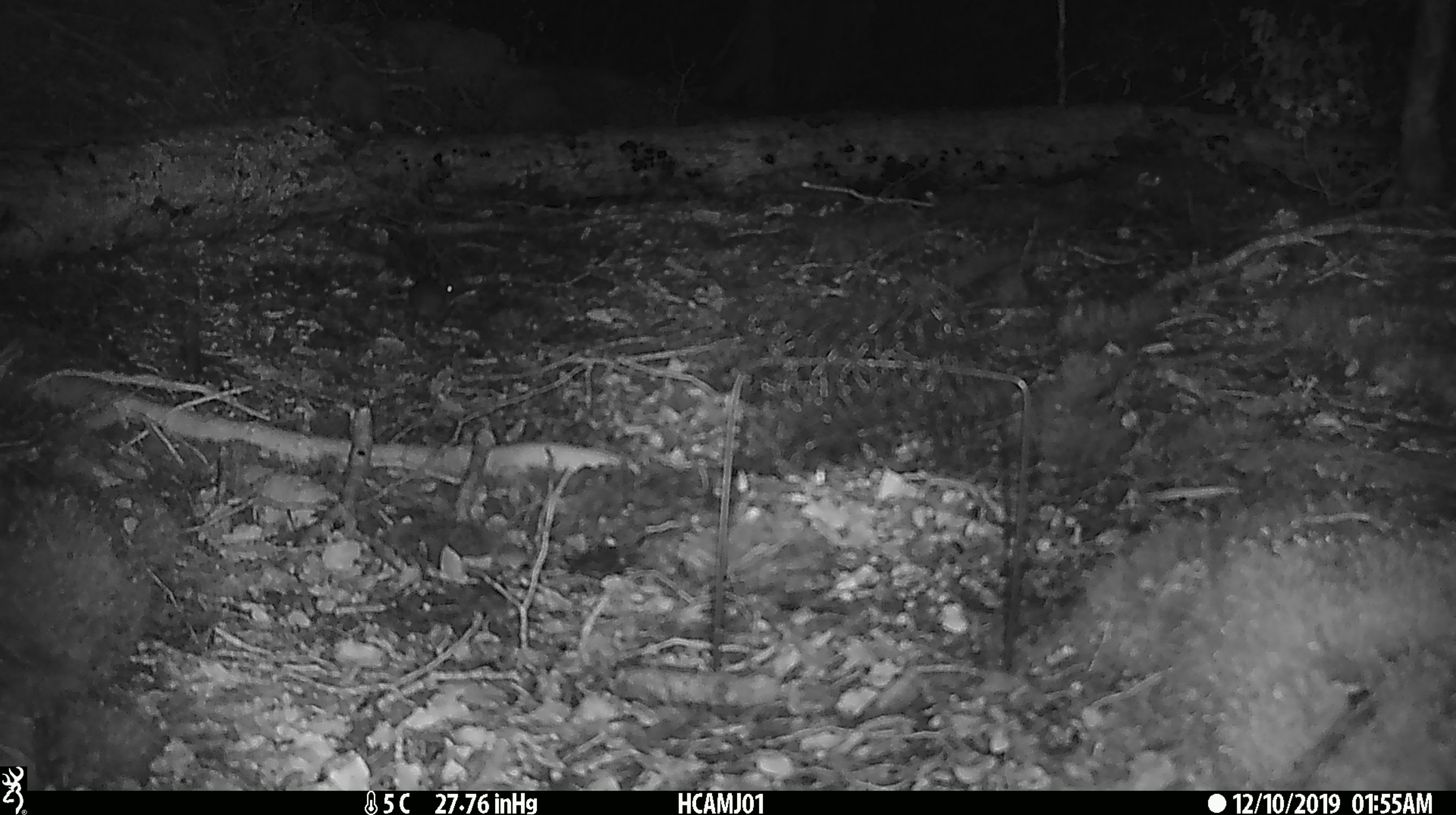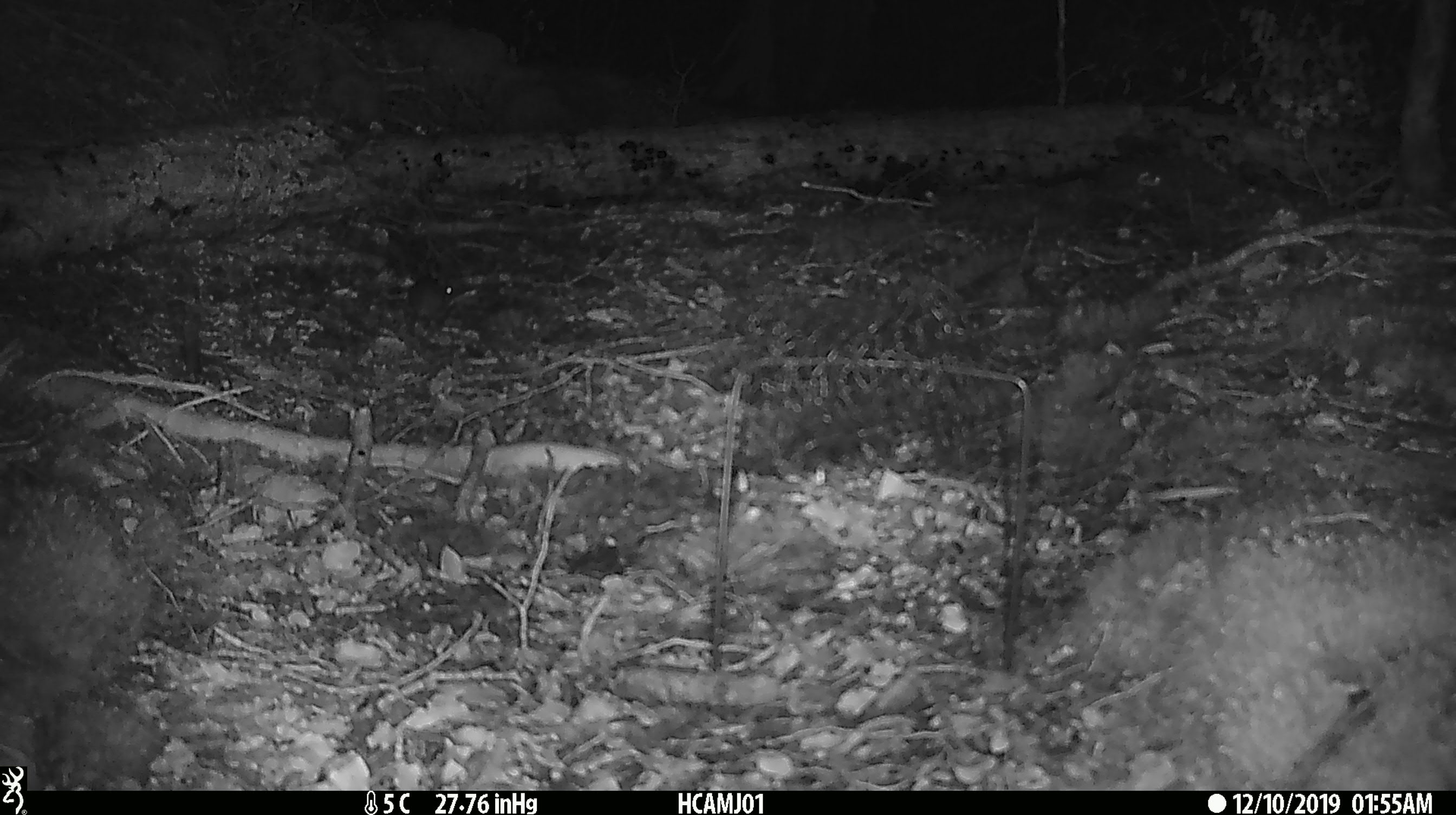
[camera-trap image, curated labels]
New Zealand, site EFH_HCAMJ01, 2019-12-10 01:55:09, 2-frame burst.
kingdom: Animalia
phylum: Chordata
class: Mammalia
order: Rodentia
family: Muridae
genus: Mus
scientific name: Mus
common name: mouse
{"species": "mouse (Mus)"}